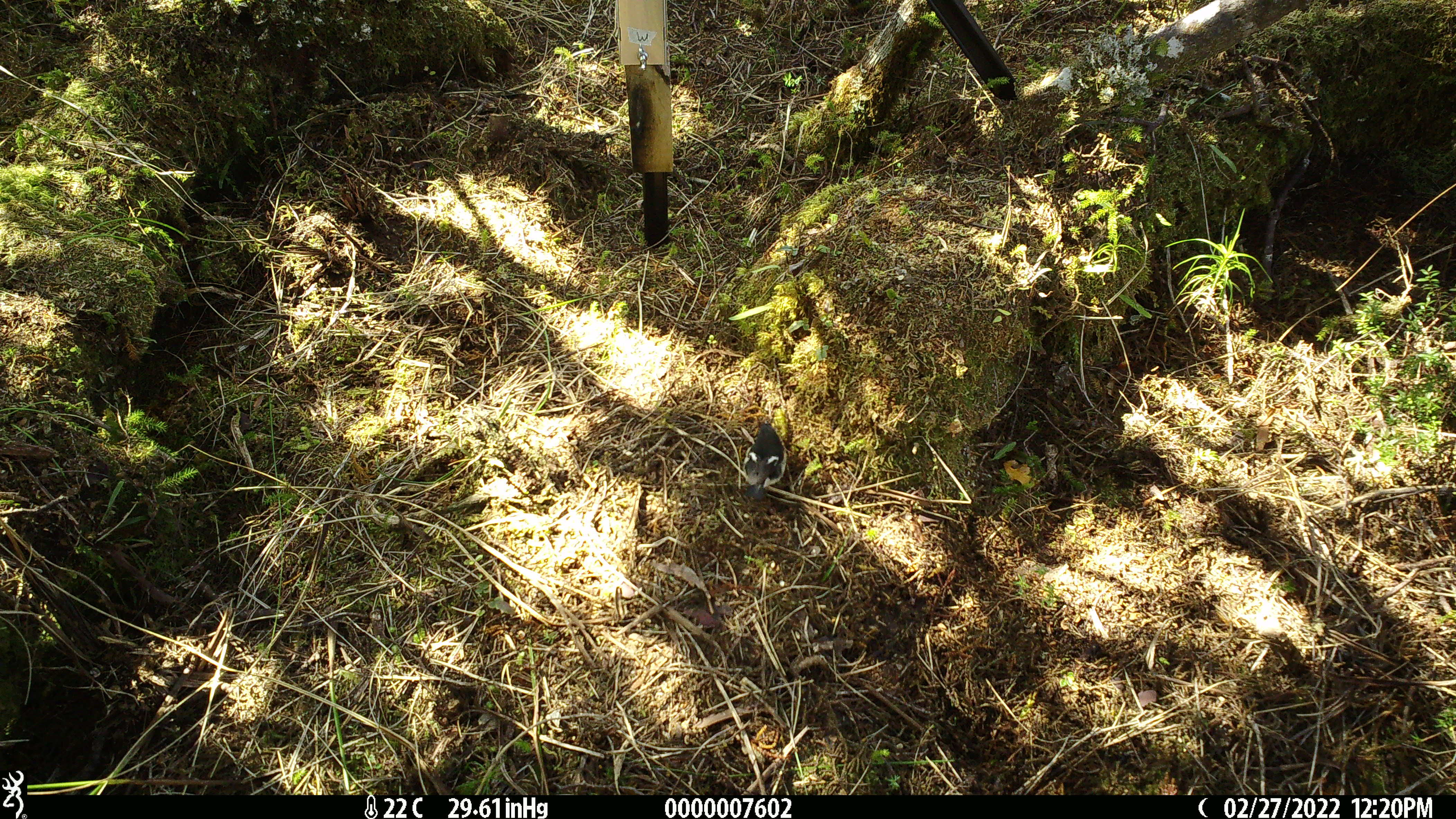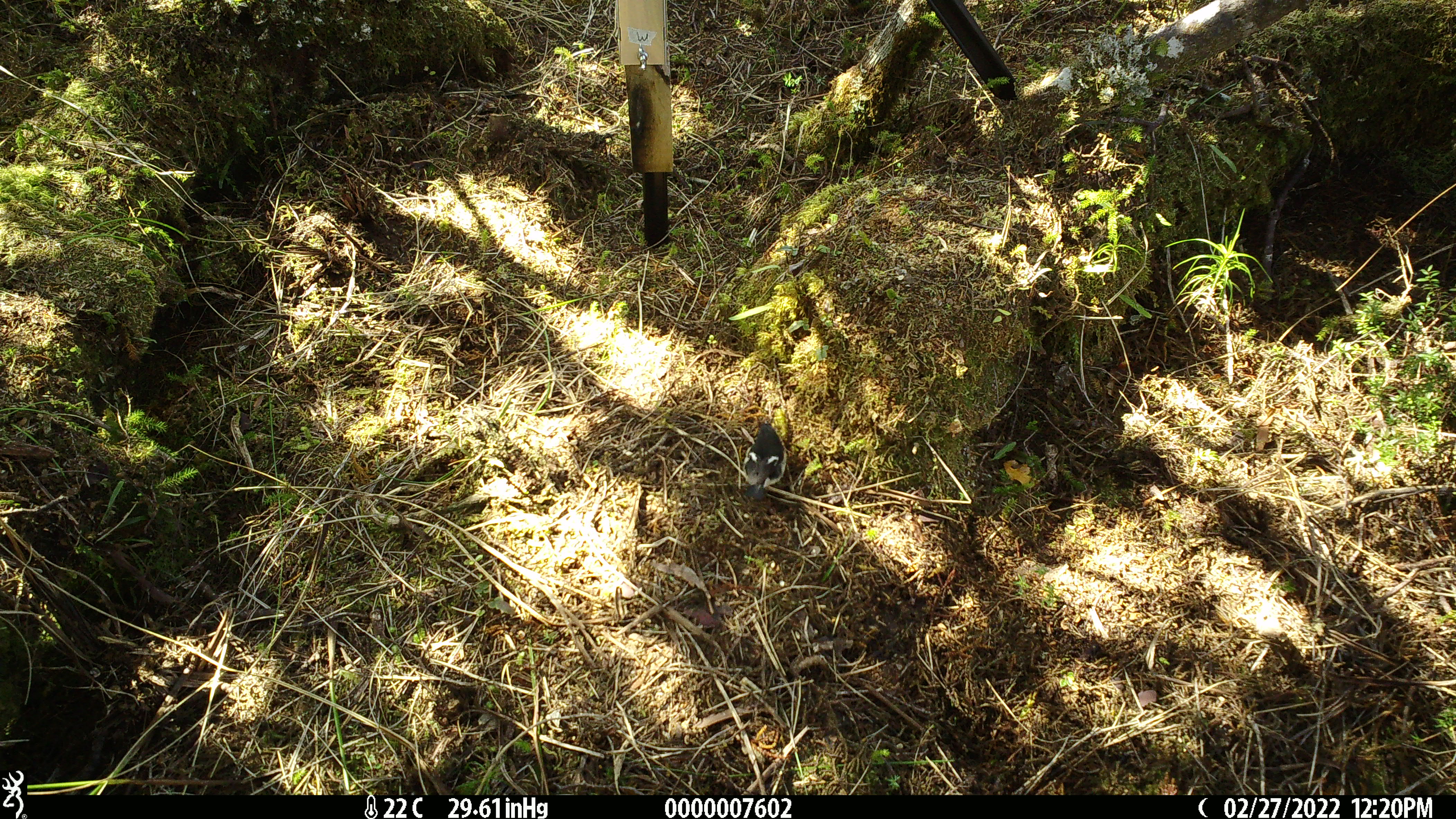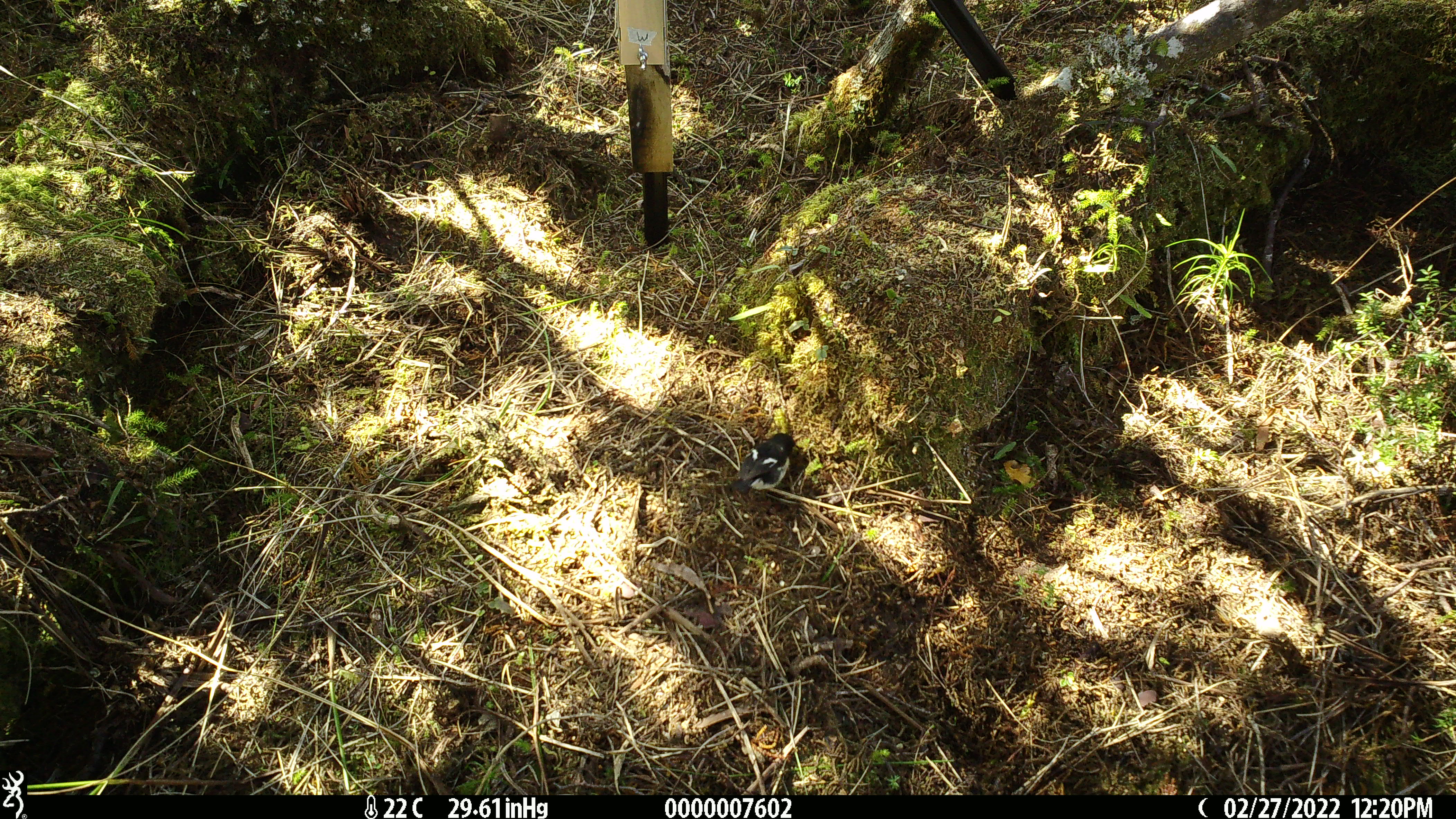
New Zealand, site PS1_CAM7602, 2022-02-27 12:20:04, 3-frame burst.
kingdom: Animalia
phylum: Chordata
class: Aves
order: Passeriformes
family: Petroicidae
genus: Petroica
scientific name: Petroica macrocephala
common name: tomtit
Tomtit (Petroica macrocephala).